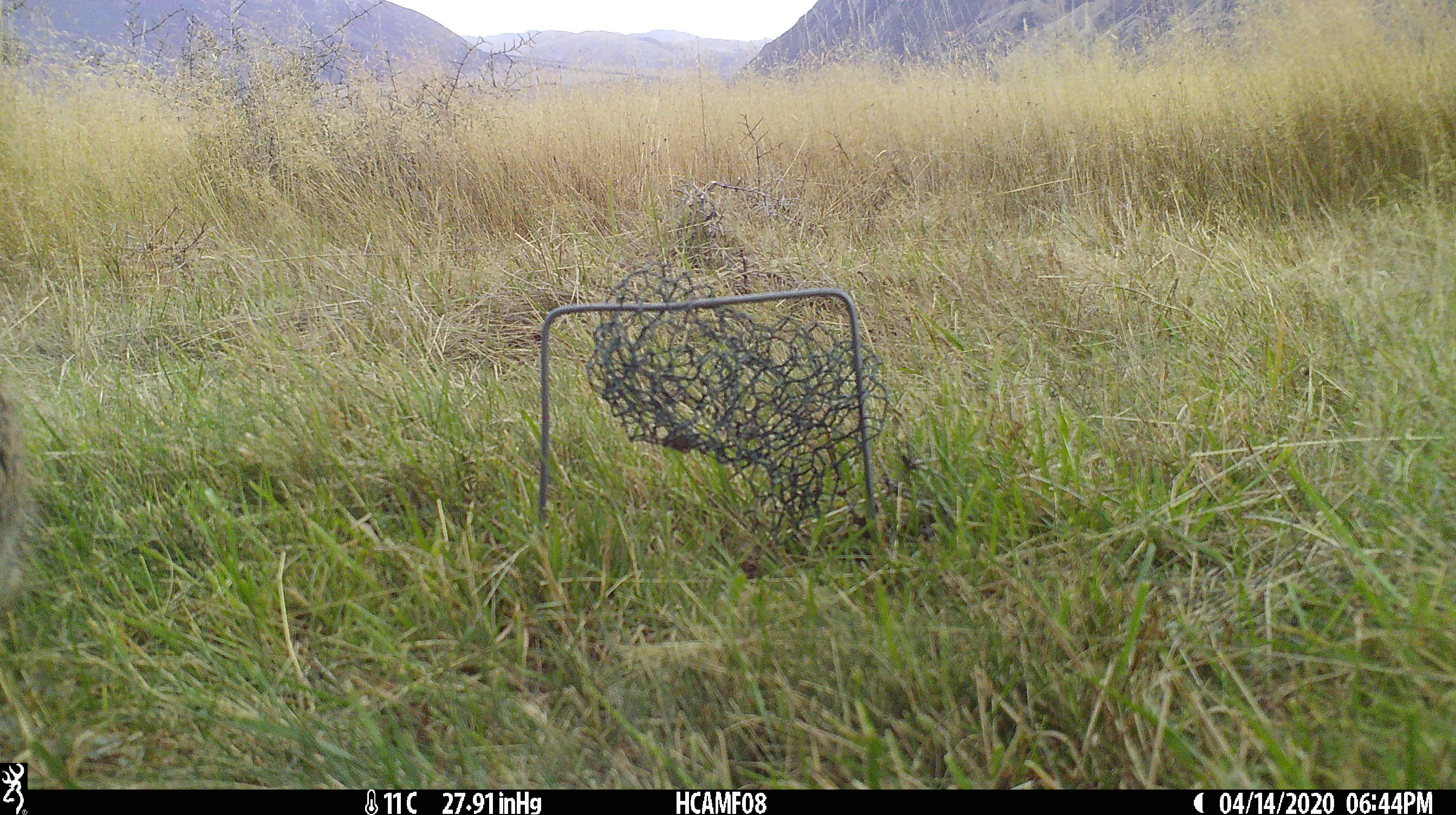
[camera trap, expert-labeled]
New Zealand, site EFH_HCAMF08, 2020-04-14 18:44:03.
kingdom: Animalia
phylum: Chordata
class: Mammalia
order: Lagomorpha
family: Leporidae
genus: Oryctolagus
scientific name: Oryctolagus cuniculus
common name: european rabbit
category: rabbit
Rabbit (european rabbit) (Oryctolagus cuniculus).